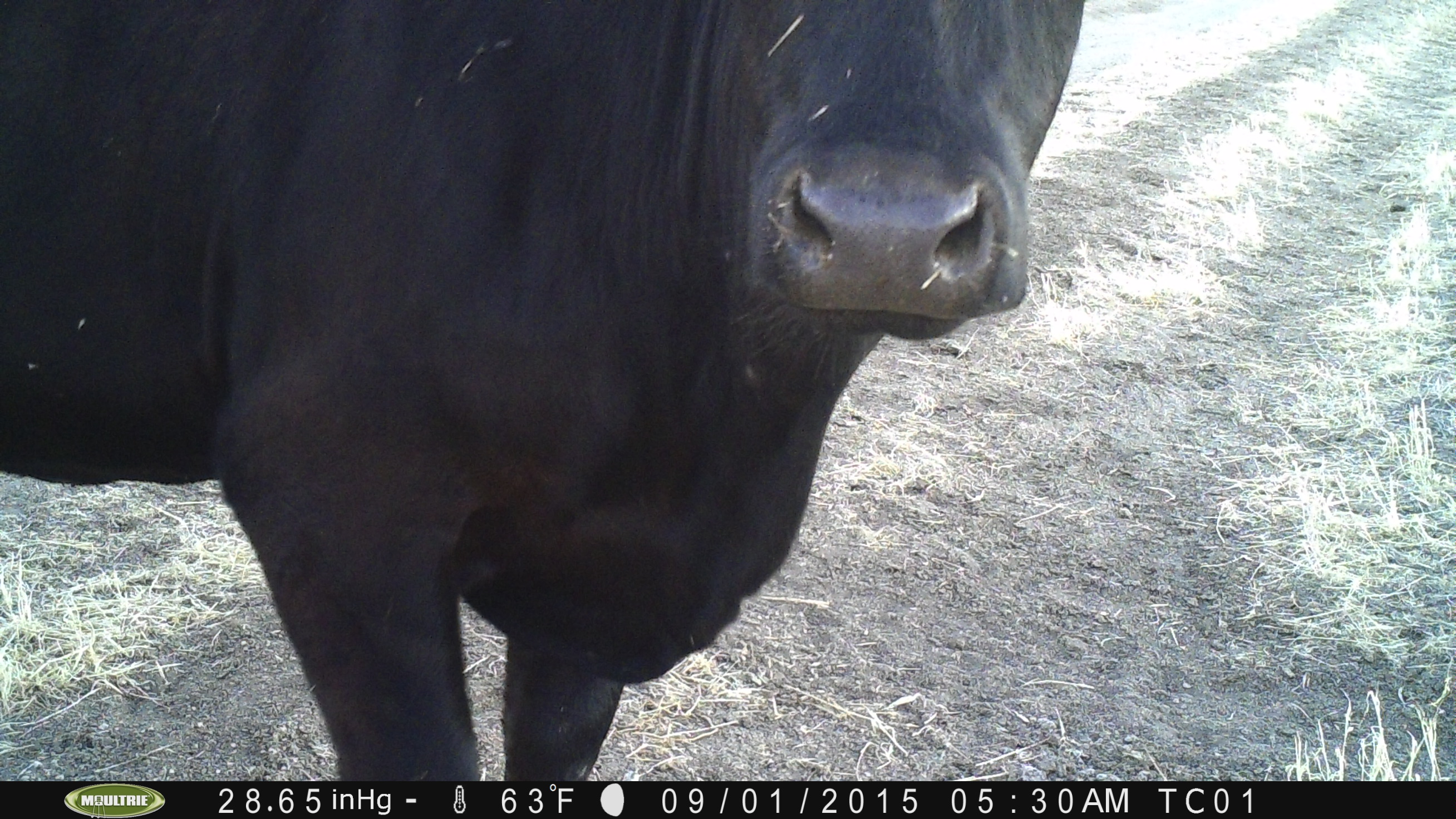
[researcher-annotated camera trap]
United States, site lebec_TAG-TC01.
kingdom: Animalia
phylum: Chordata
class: Mammalia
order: Artiodactyla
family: Bovidae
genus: Bos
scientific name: Bos taurus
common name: domestic cow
Bos taurus (domestic cow).